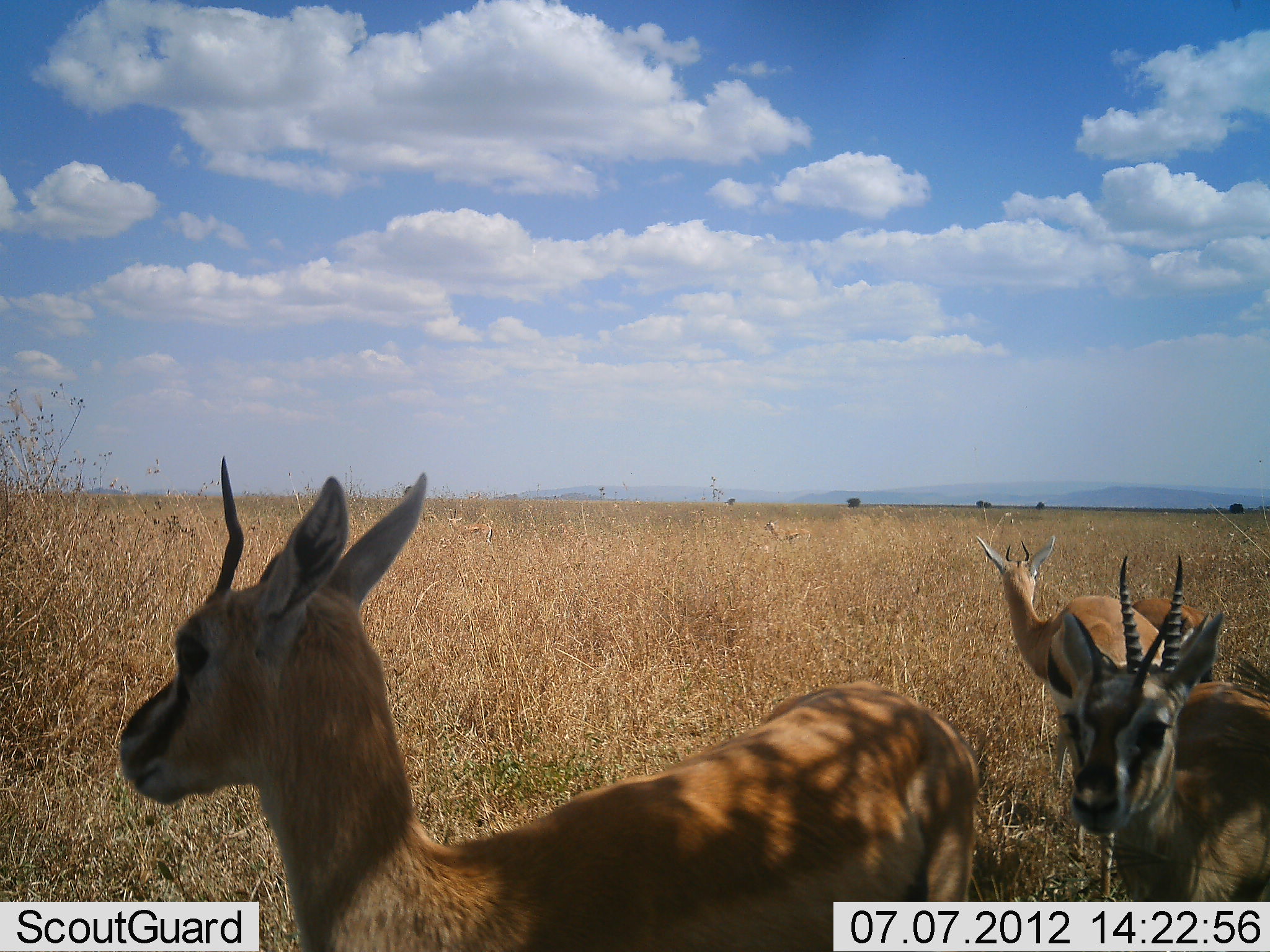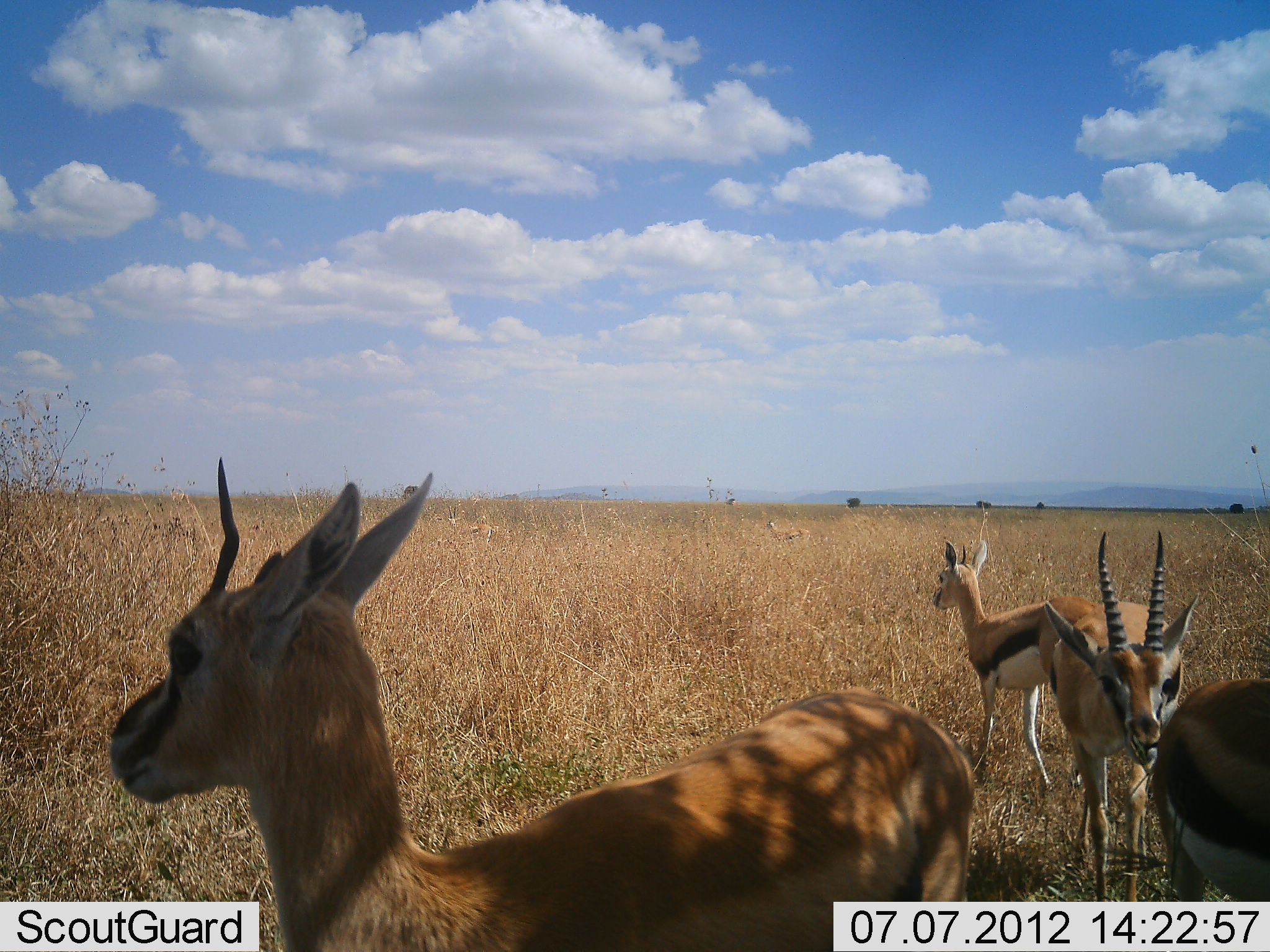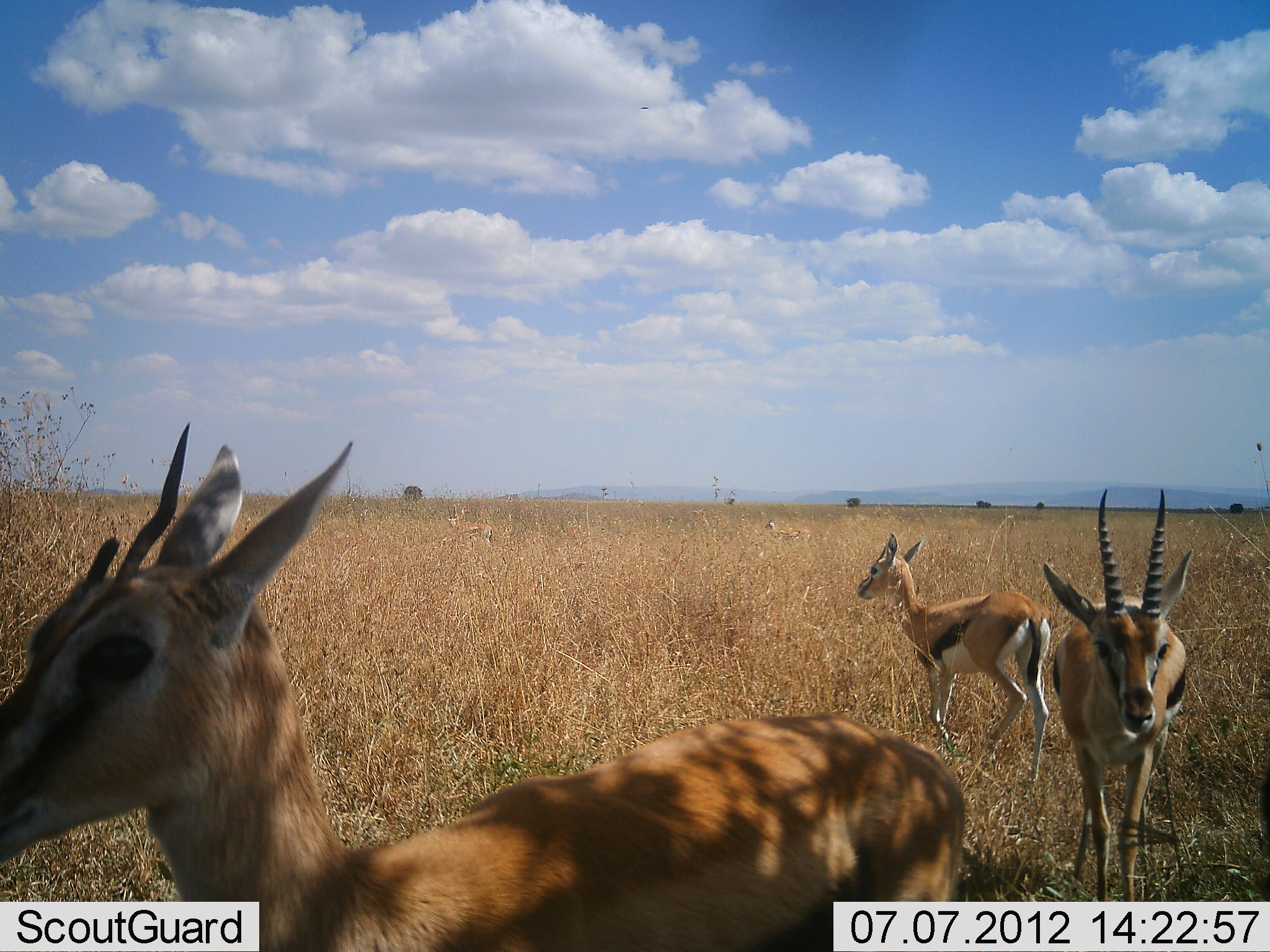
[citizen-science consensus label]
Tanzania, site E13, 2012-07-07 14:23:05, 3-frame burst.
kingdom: Animalia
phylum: Chordata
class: Mammalia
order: Artiodactyla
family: Bovidae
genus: Eudorcas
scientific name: Eudorcas thomsonii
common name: thomson's gazelle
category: gazellethomsons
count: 4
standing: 100%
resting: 0%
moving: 30%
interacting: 10%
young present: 0%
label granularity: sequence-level